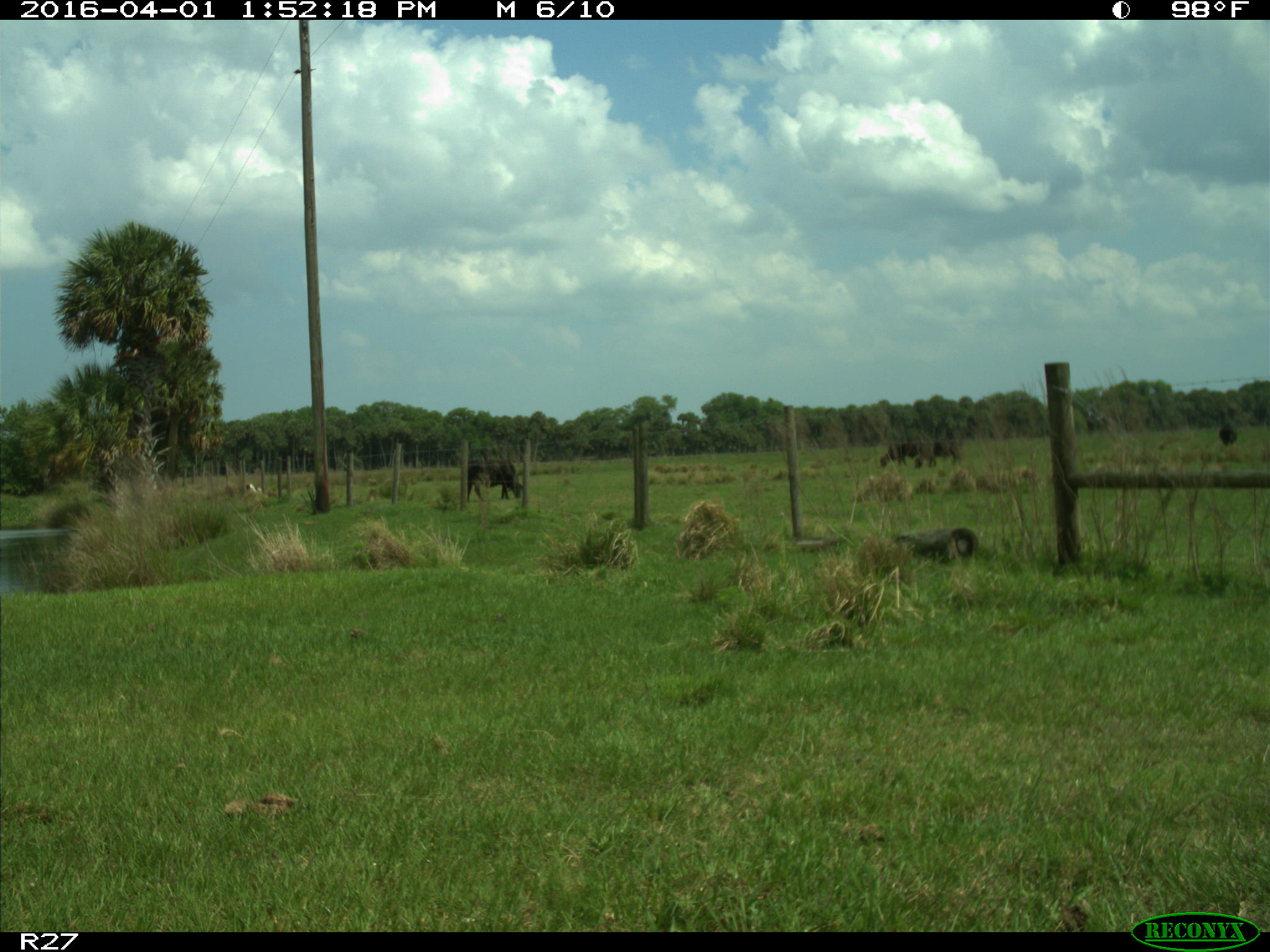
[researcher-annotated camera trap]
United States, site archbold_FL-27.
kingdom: Animalia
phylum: Chordata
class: Mammalia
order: Artiodactyla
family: Bovidae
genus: Bos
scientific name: Bos taurus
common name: domestic cow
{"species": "Bos taurus (domestic cow)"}